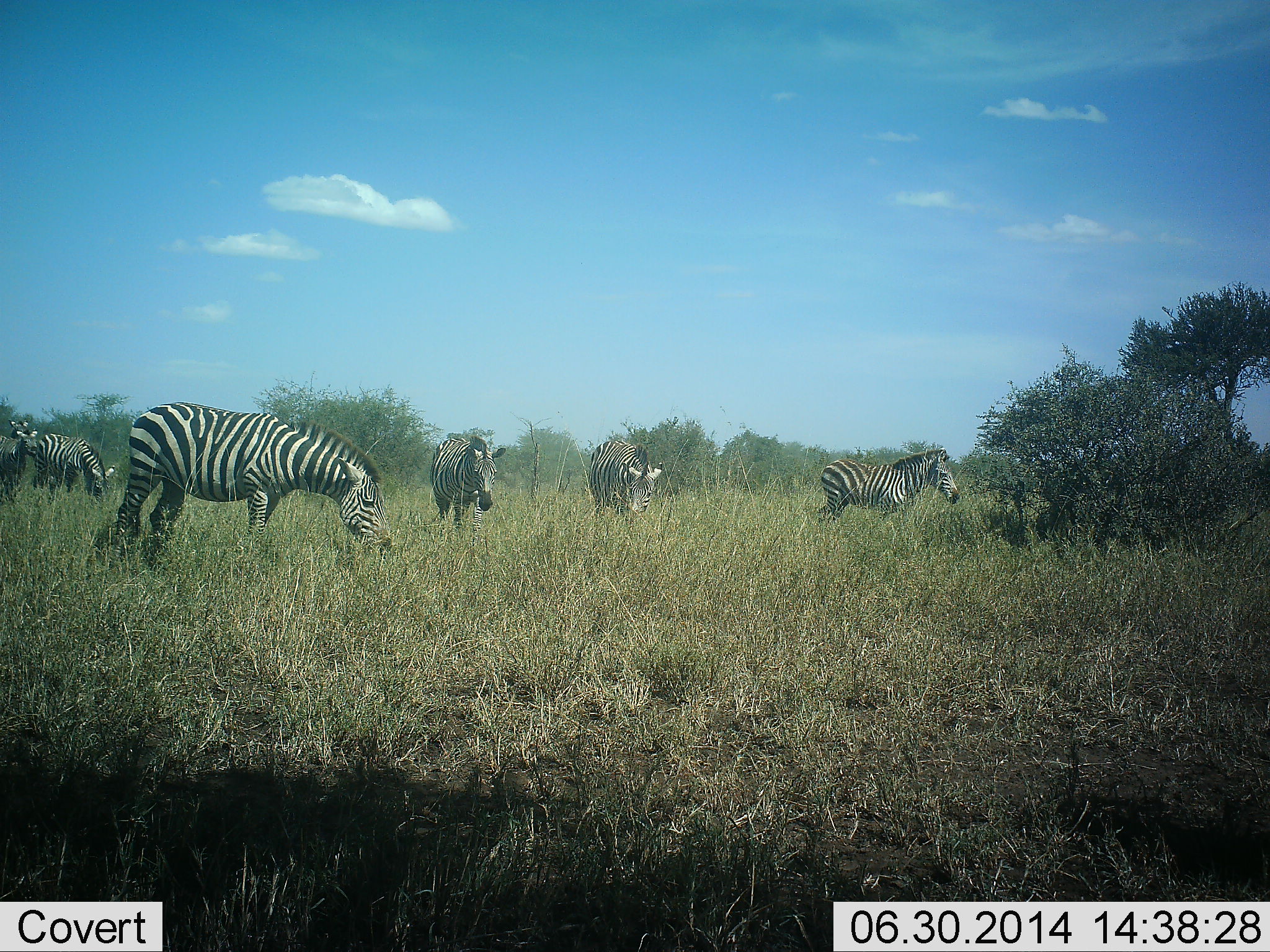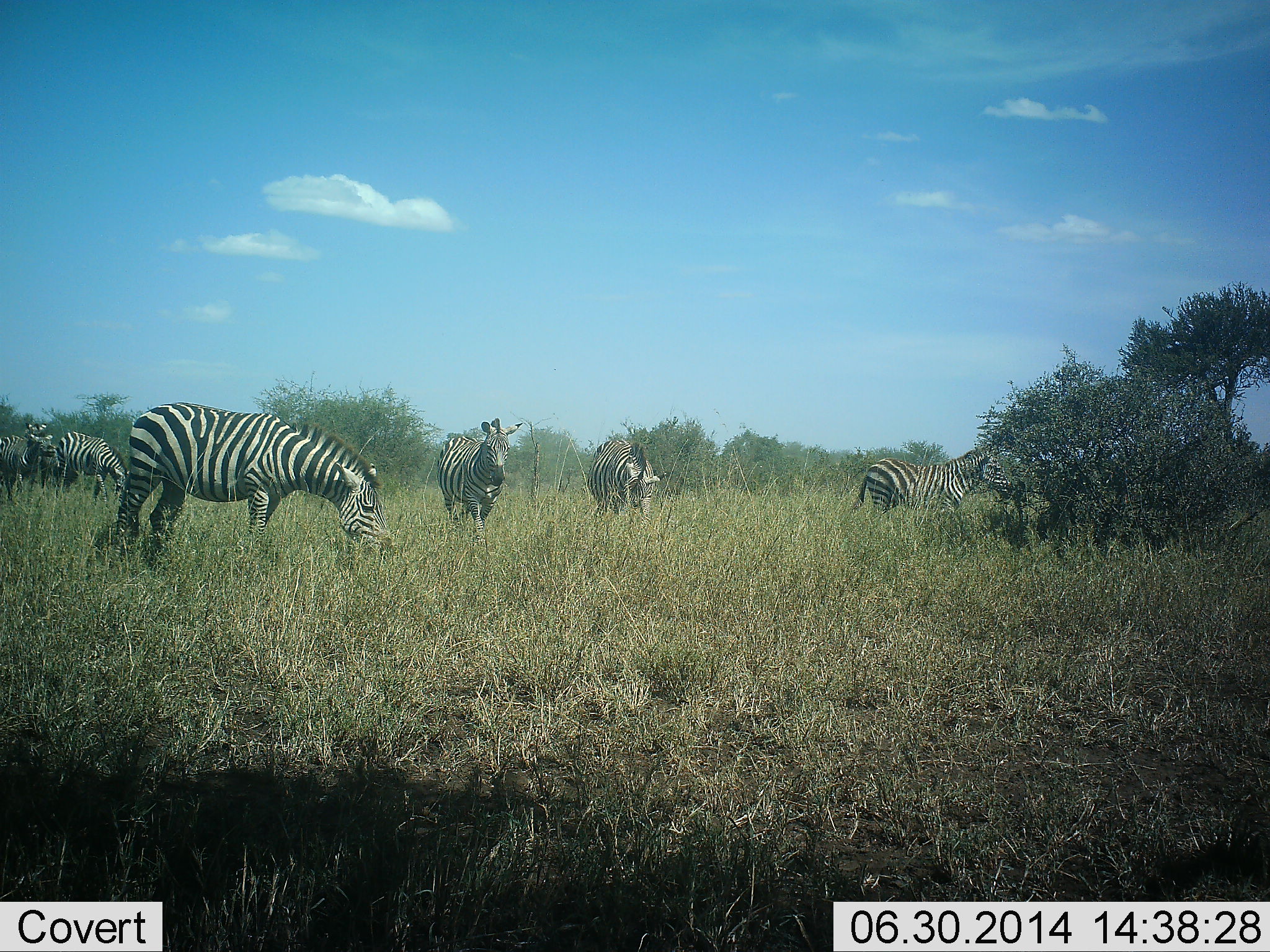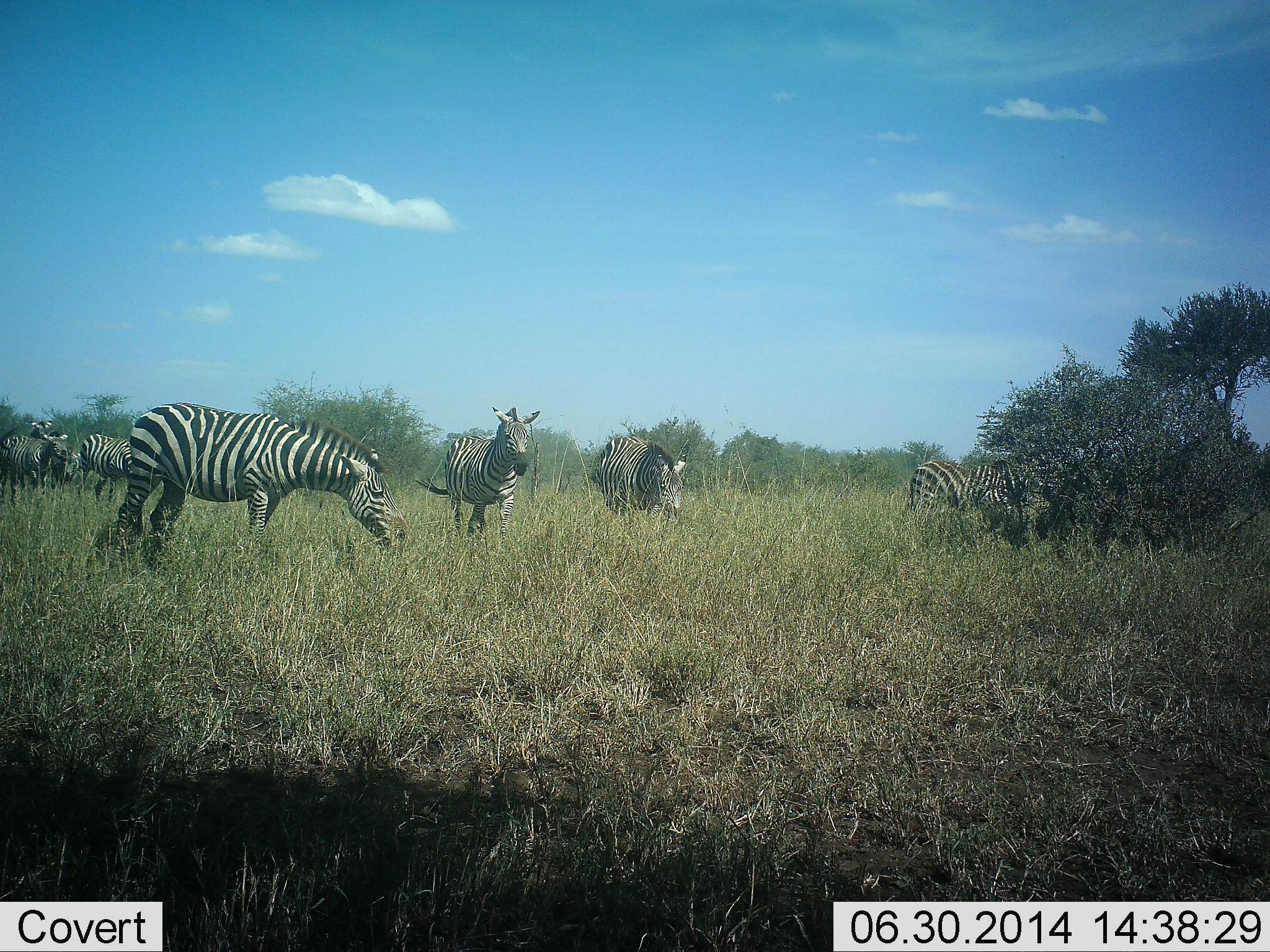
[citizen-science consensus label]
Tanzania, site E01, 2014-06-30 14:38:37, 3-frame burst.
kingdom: Animalia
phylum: Chordata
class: Mammalia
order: Perissodactyla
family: Equidae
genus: Equus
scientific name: Equus quagga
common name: plains zebra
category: zebra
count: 7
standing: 30%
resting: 0%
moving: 80%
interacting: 0%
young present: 0%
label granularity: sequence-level